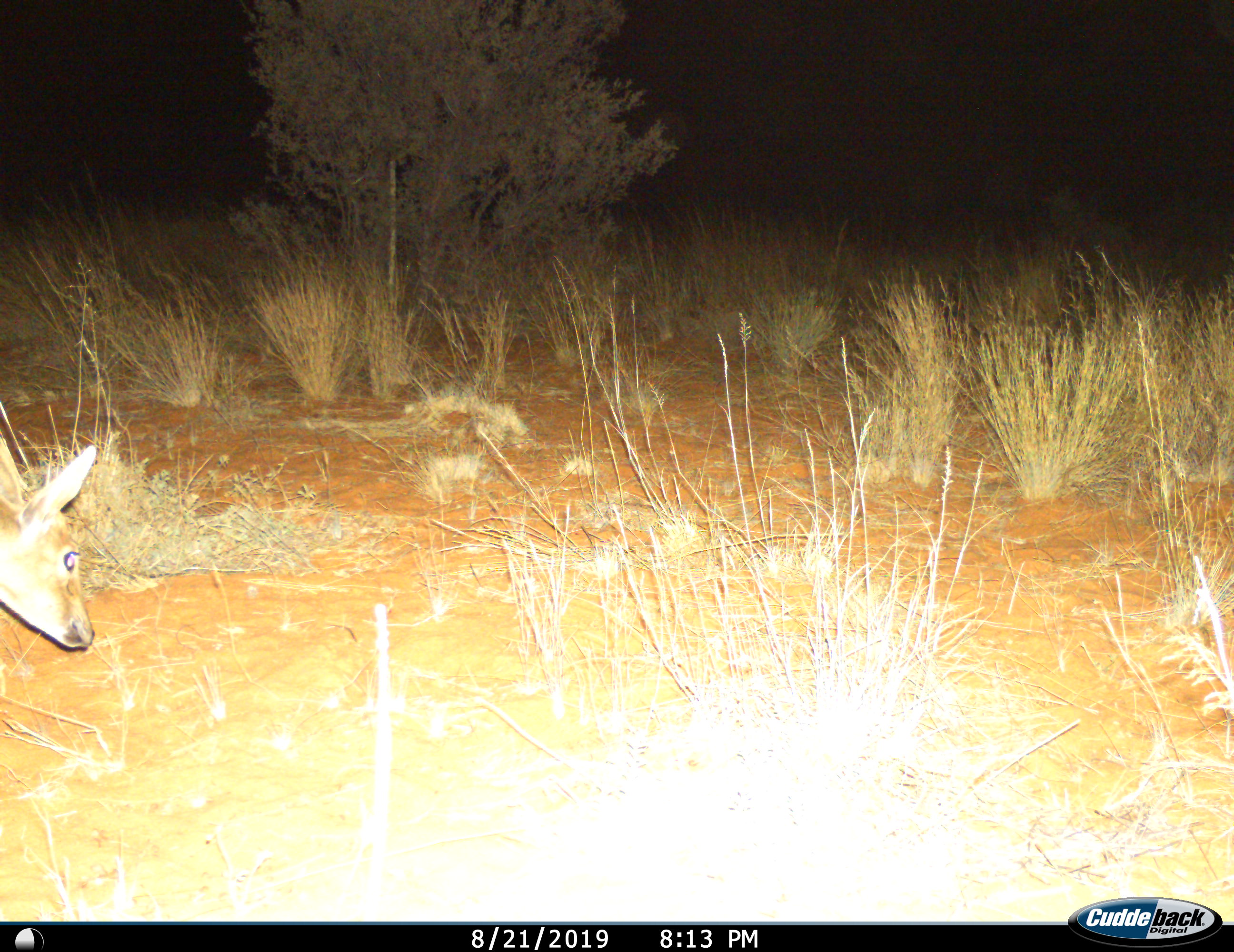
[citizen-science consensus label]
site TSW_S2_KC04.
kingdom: Animalia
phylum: Chordata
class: Mammalia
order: Artiodactyla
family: Bovidae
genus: Sylvicapra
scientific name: Sylvicapra grimmia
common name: common duiker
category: duikercommongrey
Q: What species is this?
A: Duikercommongrey (common duiker) (Sylvicapra grimmia).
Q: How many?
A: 1.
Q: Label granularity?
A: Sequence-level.